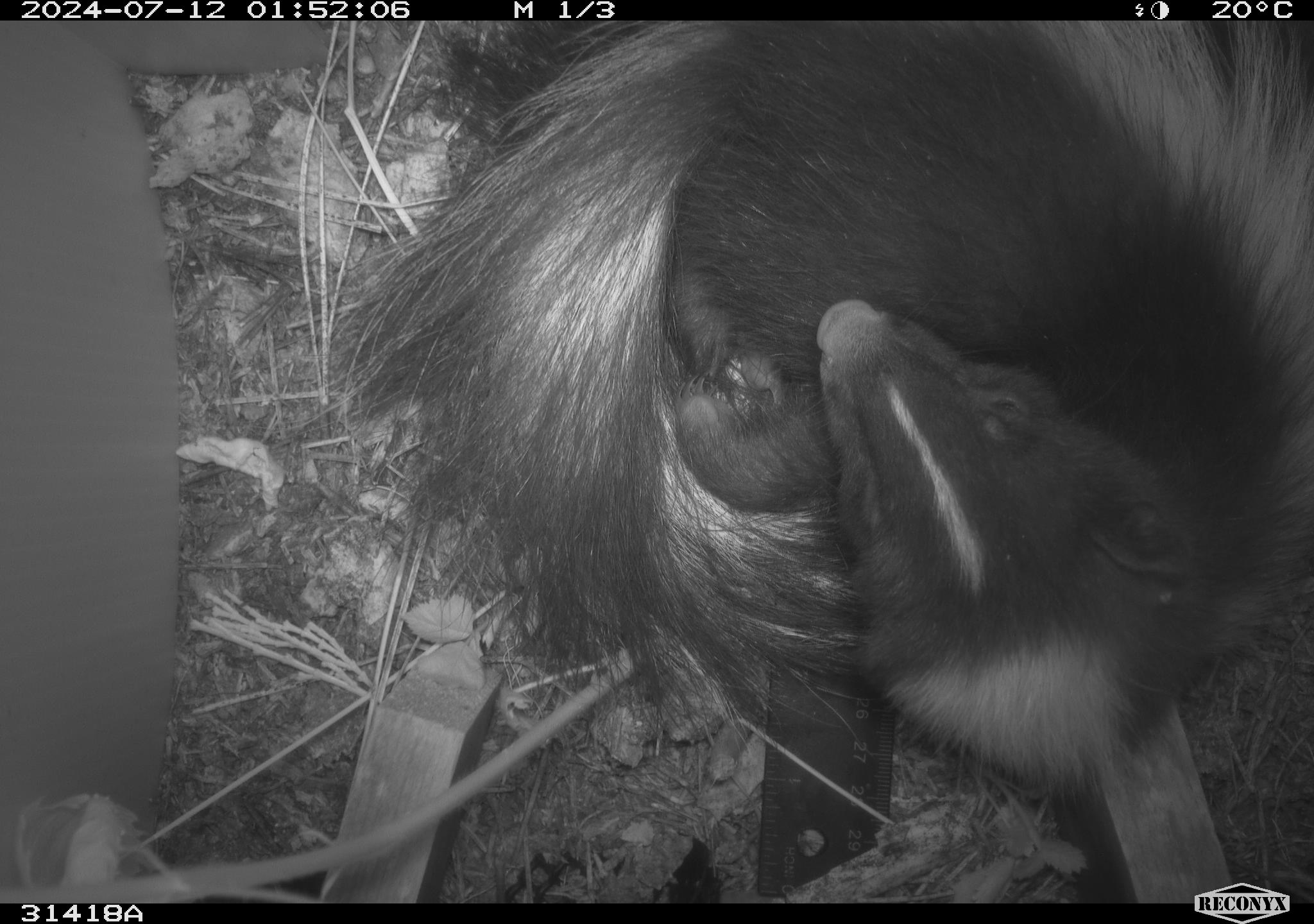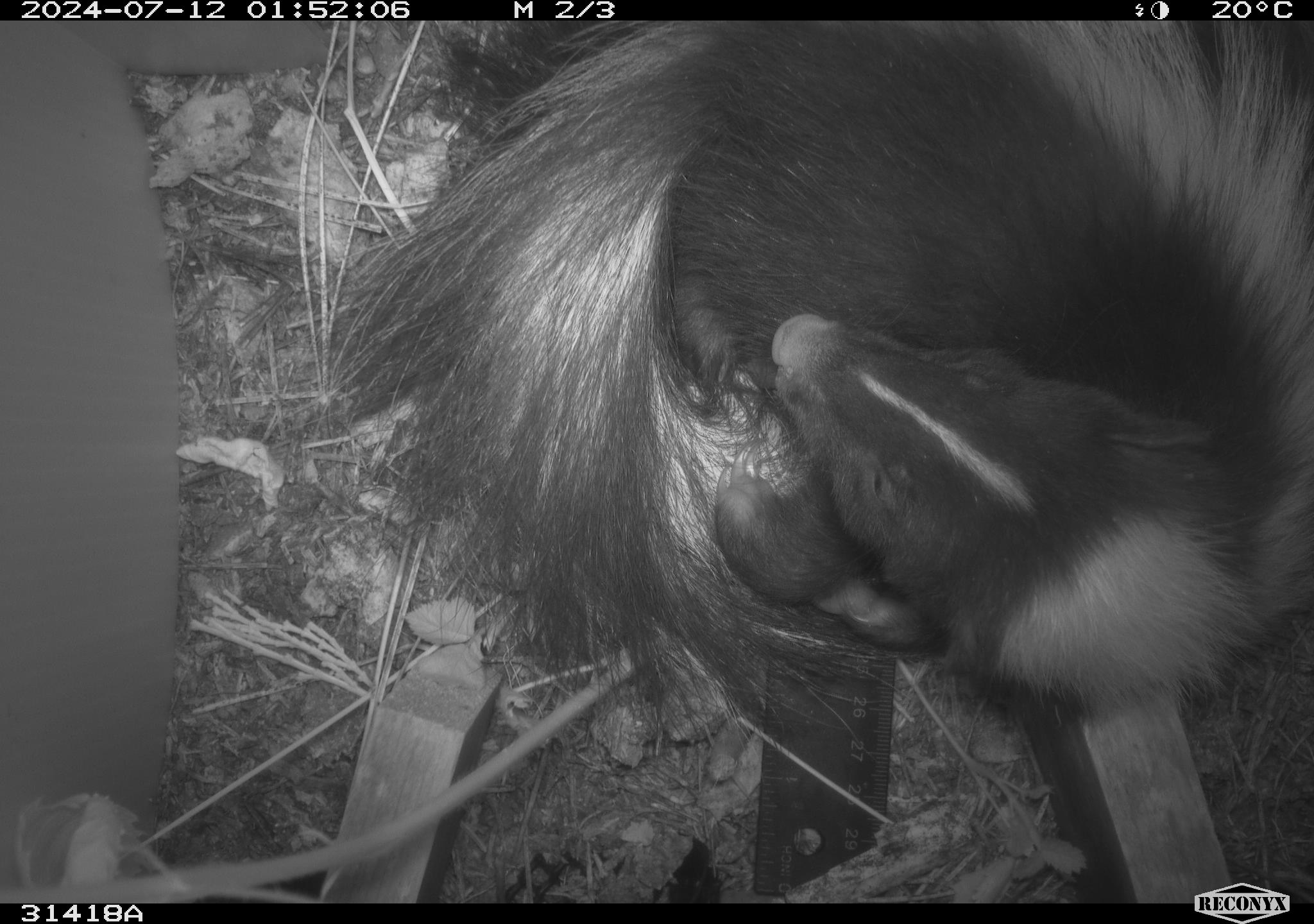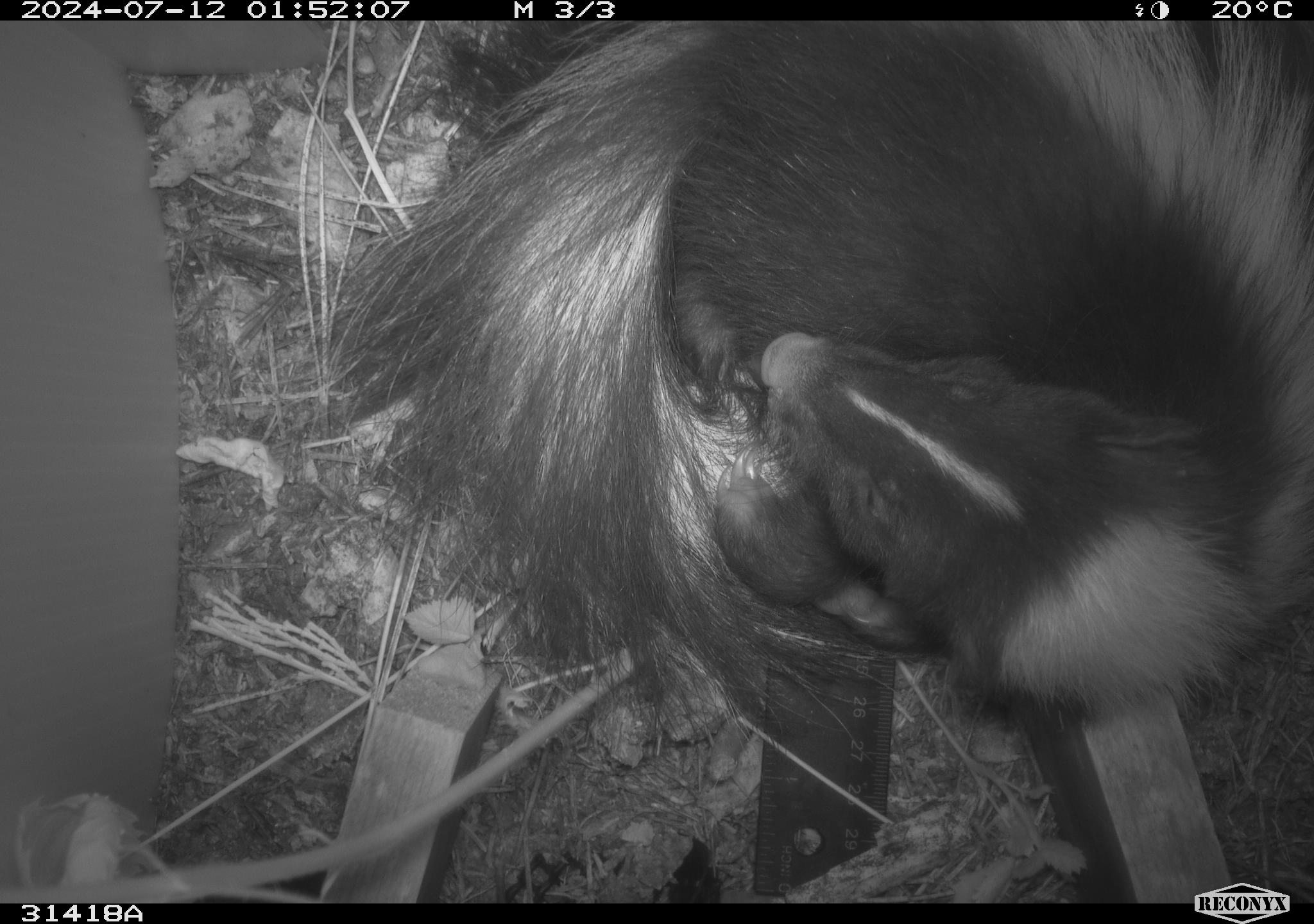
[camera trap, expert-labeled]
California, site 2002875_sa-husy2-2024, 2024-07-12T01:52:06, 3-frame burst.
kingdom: Animalia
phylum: Chordata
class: Mammalia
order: Carnivora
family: Mephitidae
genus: Mephitis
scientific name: Mephitis mephitis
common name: striped skunk